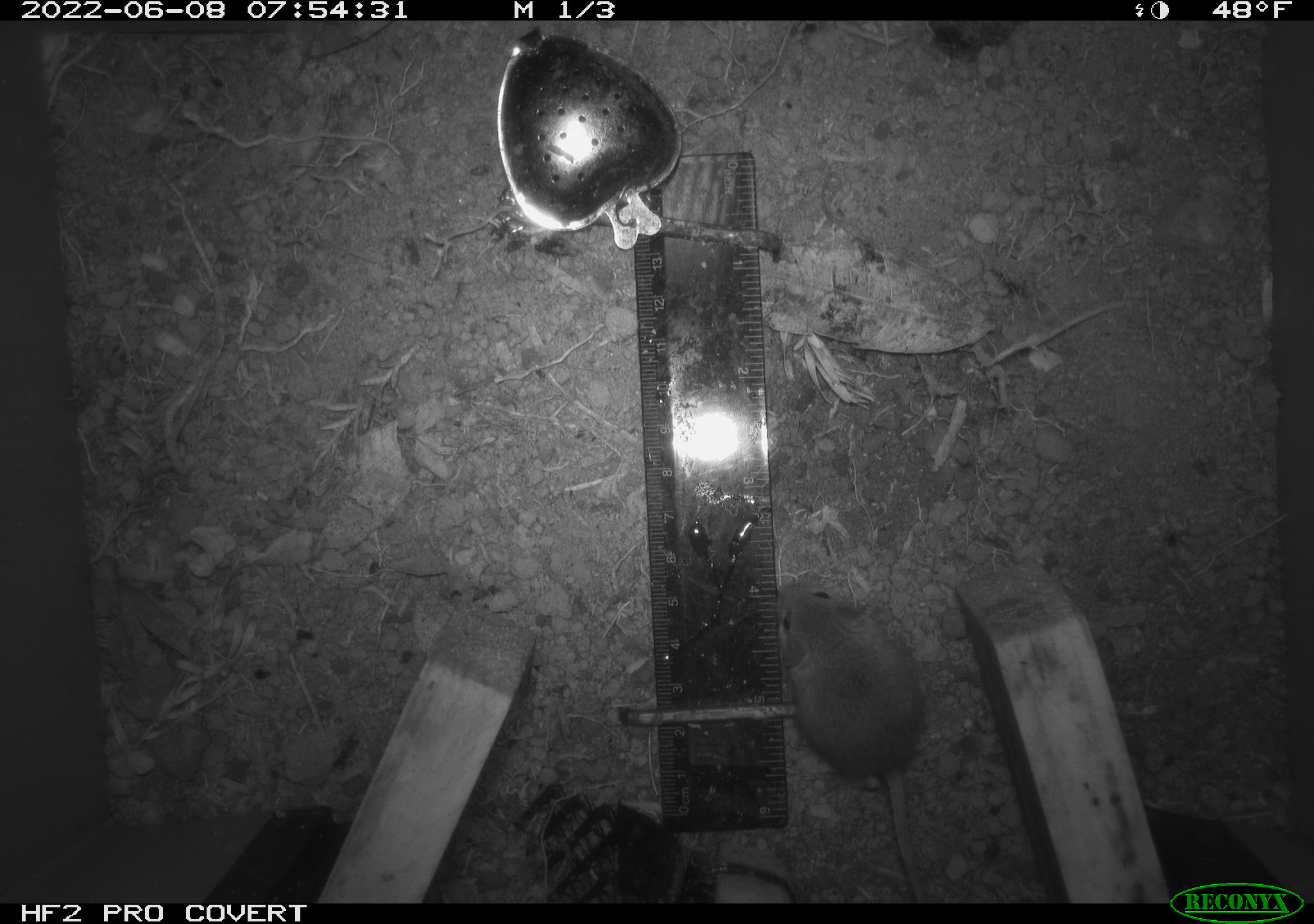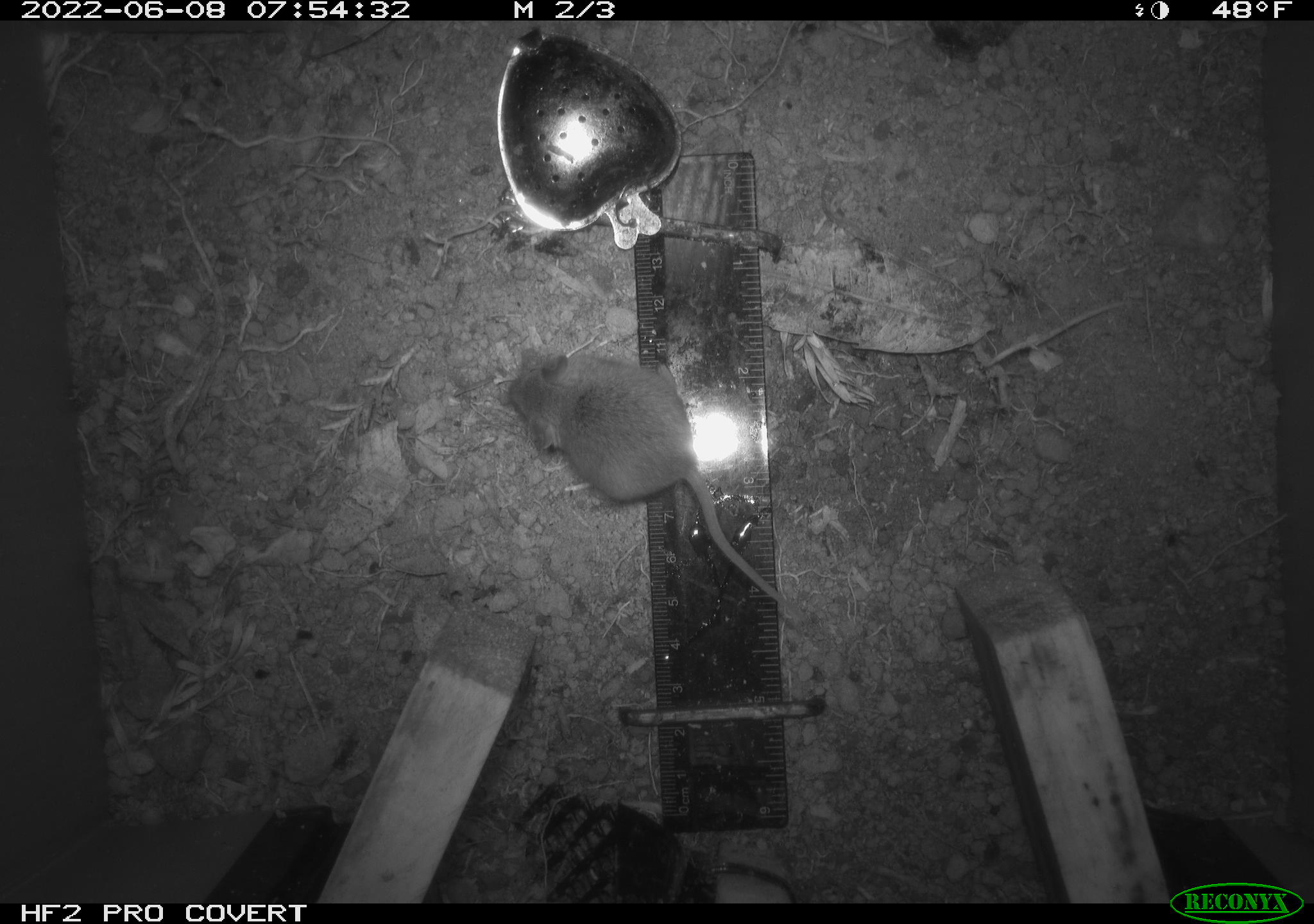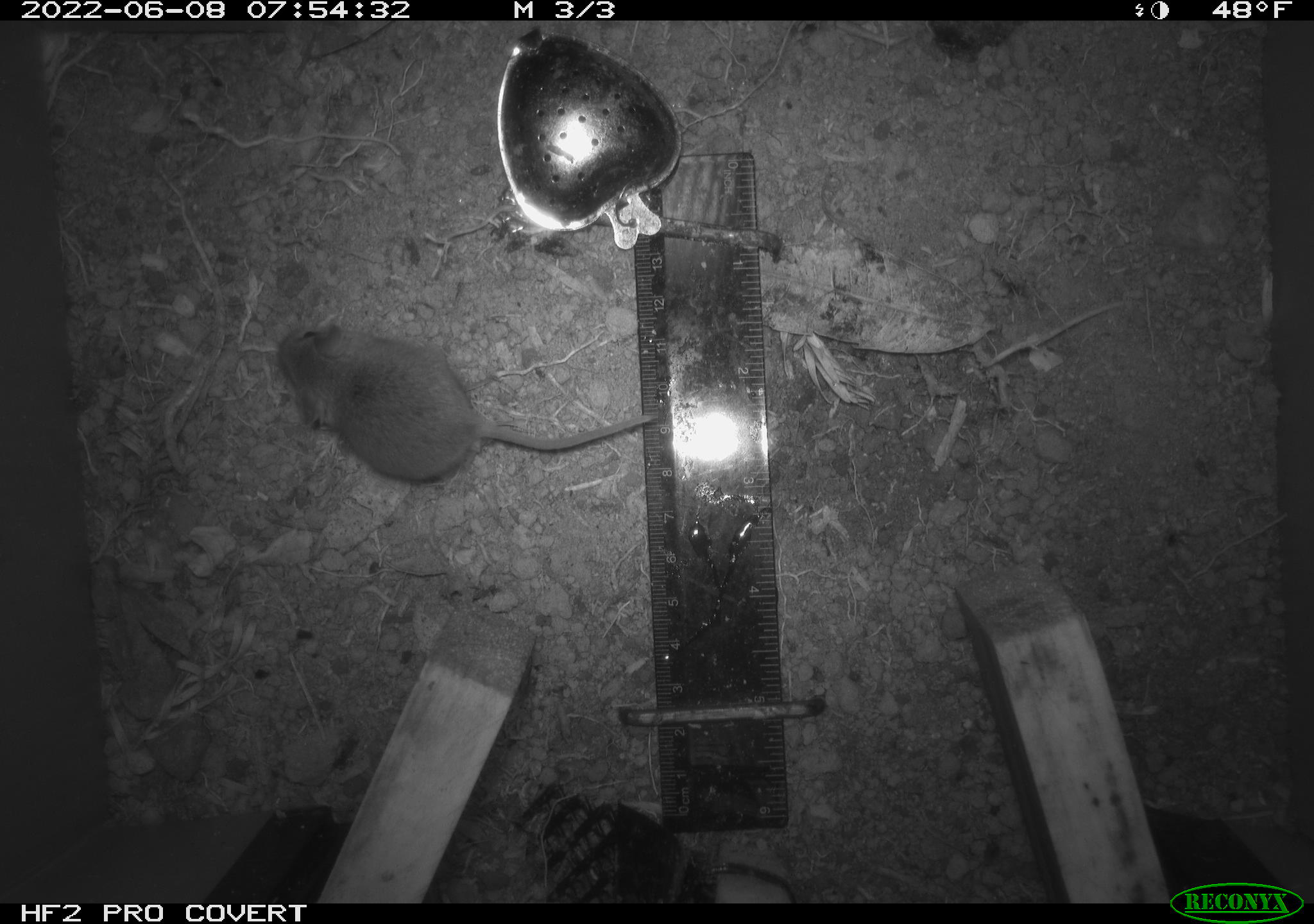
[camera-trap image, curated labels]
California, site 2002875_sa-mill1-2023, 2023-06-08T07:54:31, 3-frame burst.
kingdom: Animalia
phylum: Chordata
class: Mammalia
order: Rodentia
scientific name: Rodentia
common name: mouse species